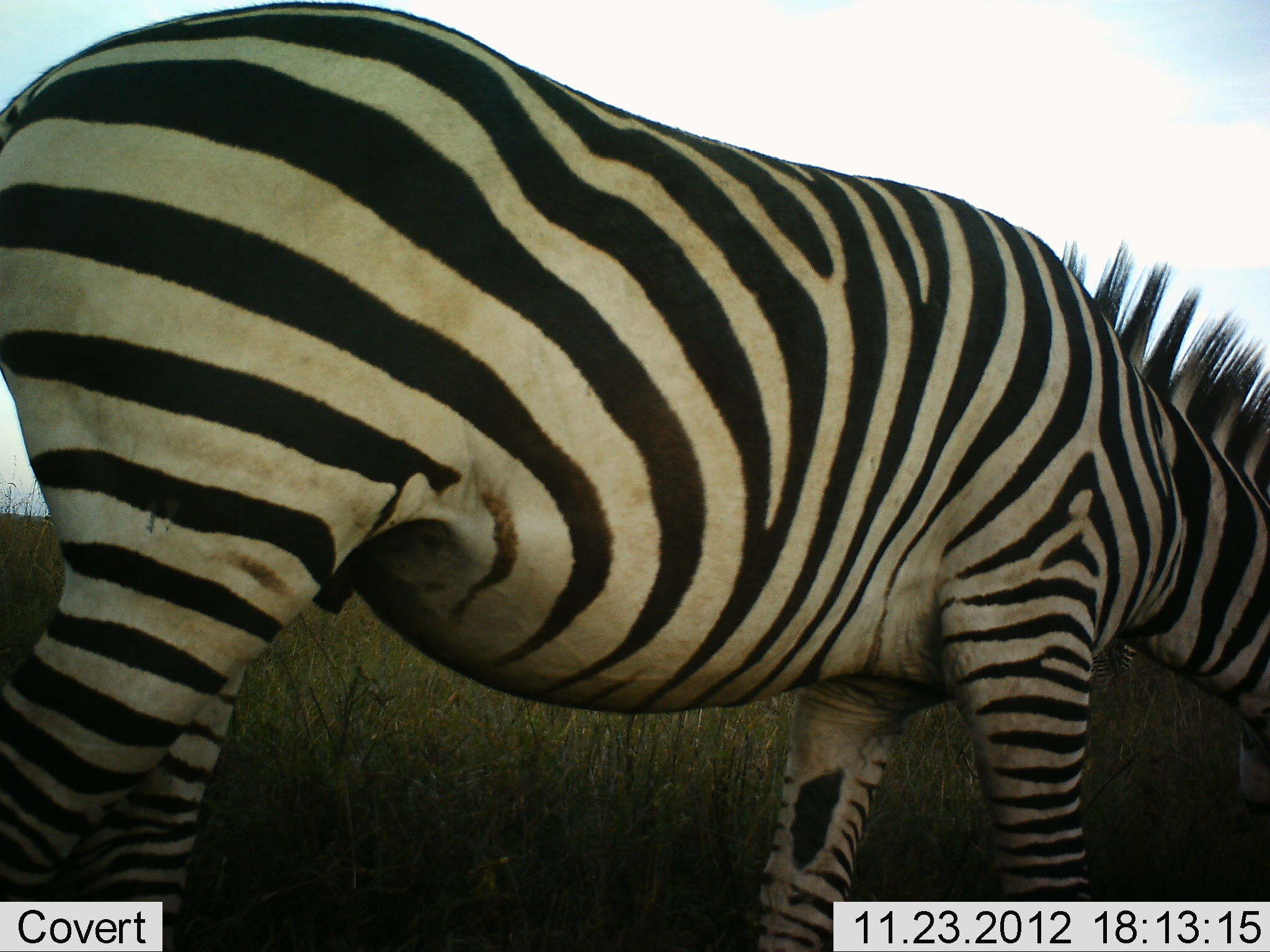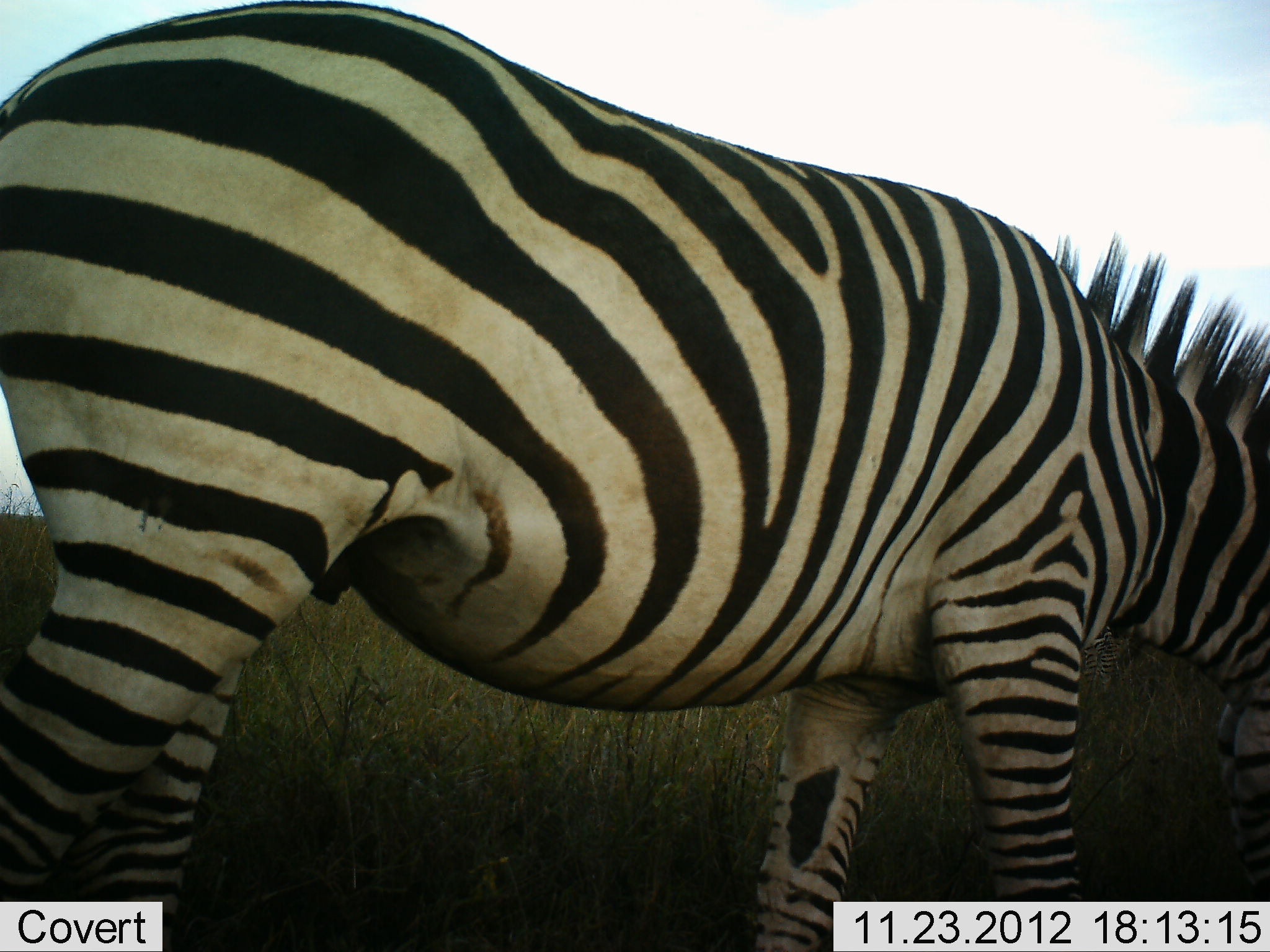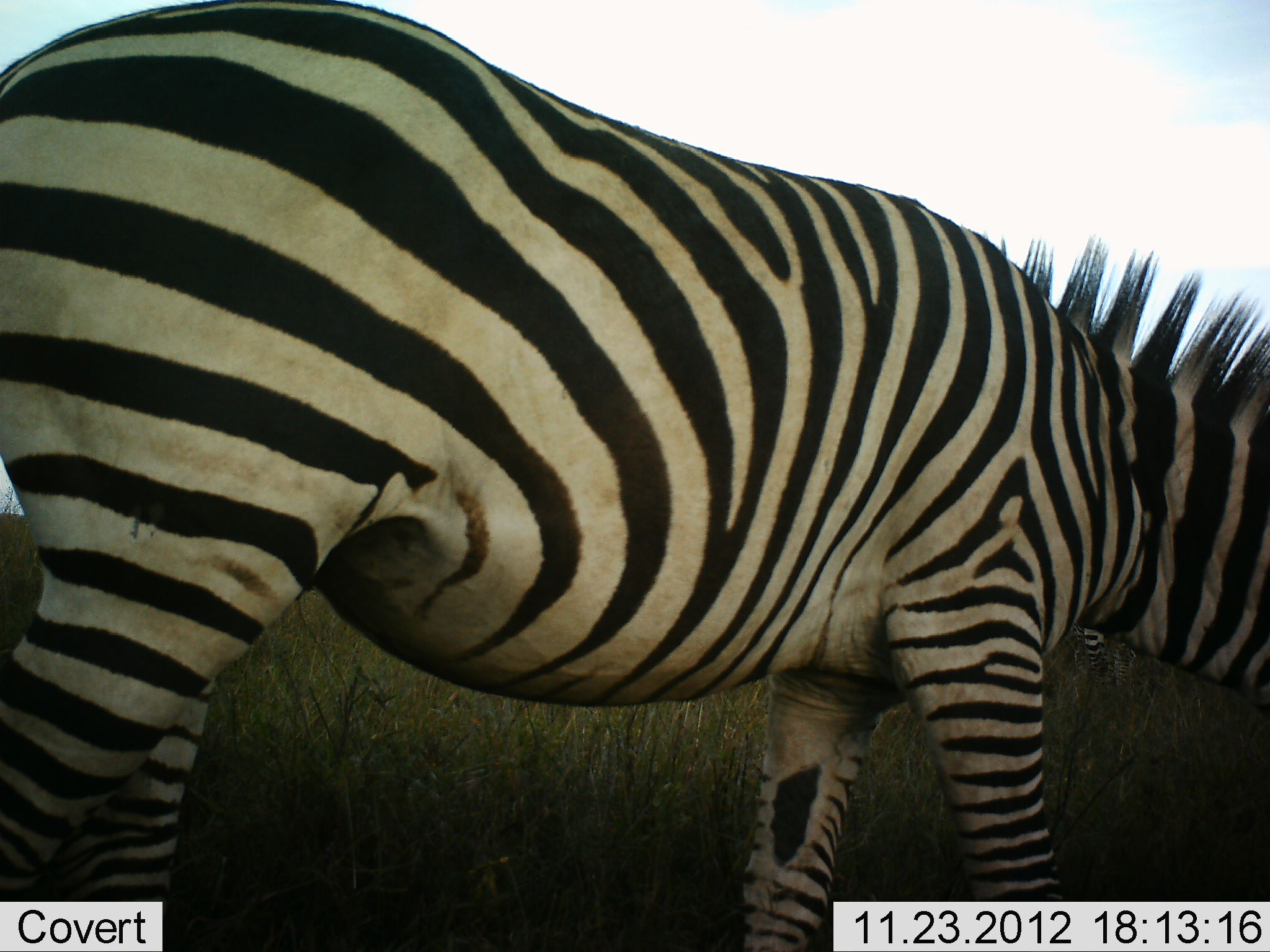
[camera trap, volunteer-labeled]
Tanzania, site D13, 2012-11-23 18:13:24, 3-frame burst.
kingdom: Animalia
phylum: Chordata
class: Mammalia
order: Perissodactyla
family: Equidae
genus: Equus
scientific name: Equus quagga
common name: plains zebra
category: zebra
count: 1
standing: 40%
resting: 0%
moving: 0%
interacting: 0%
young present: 0%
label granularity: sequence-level